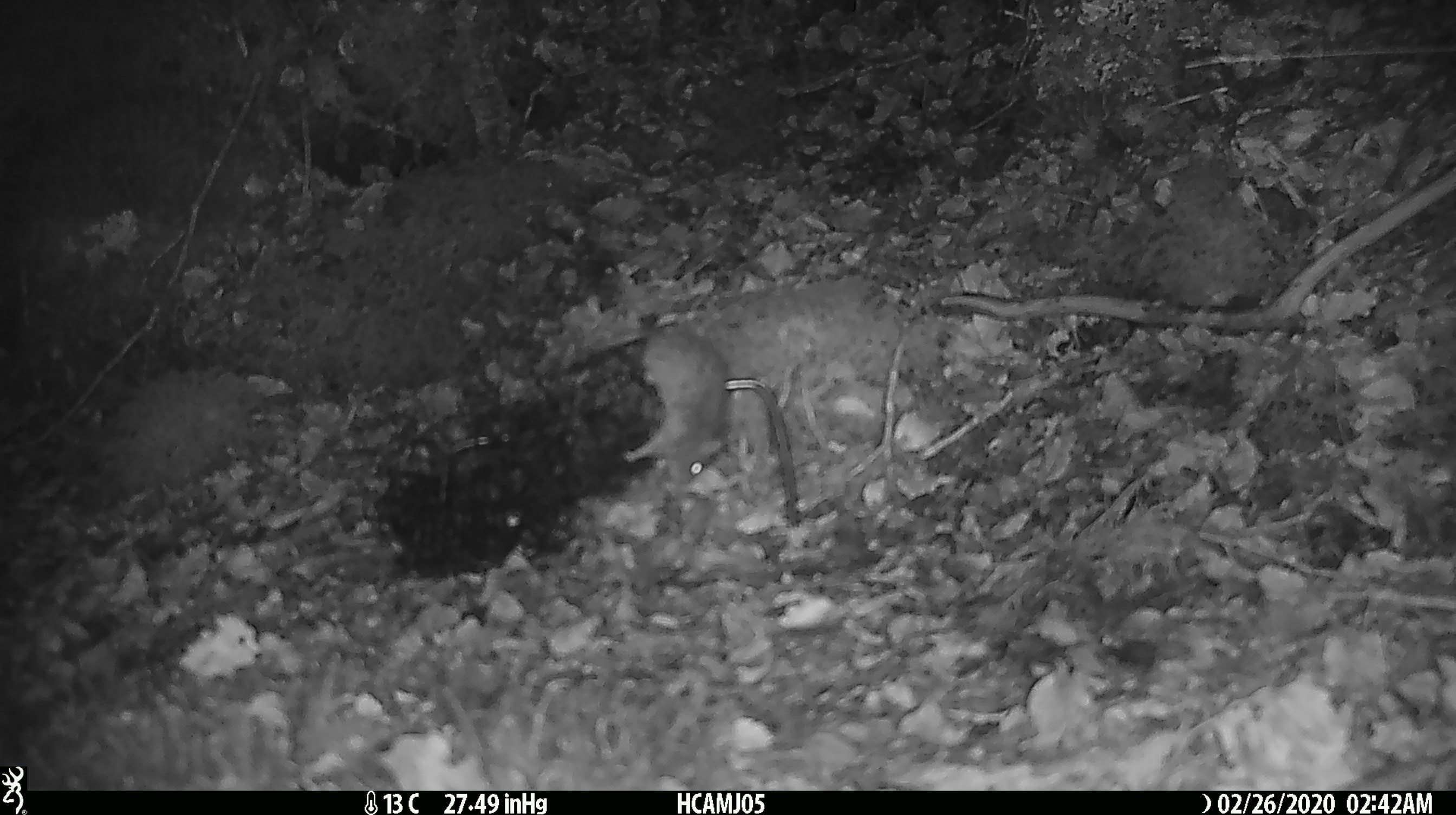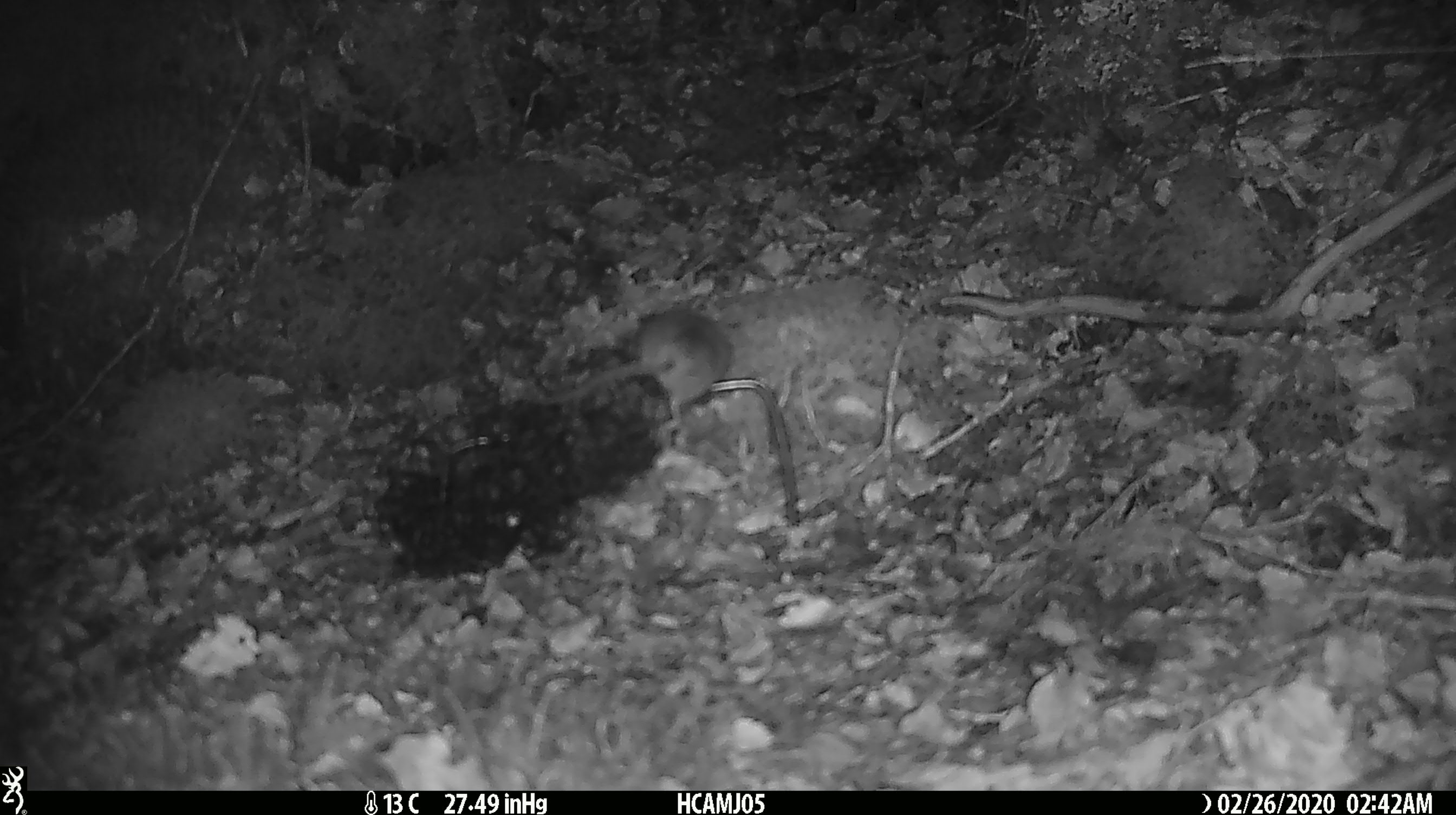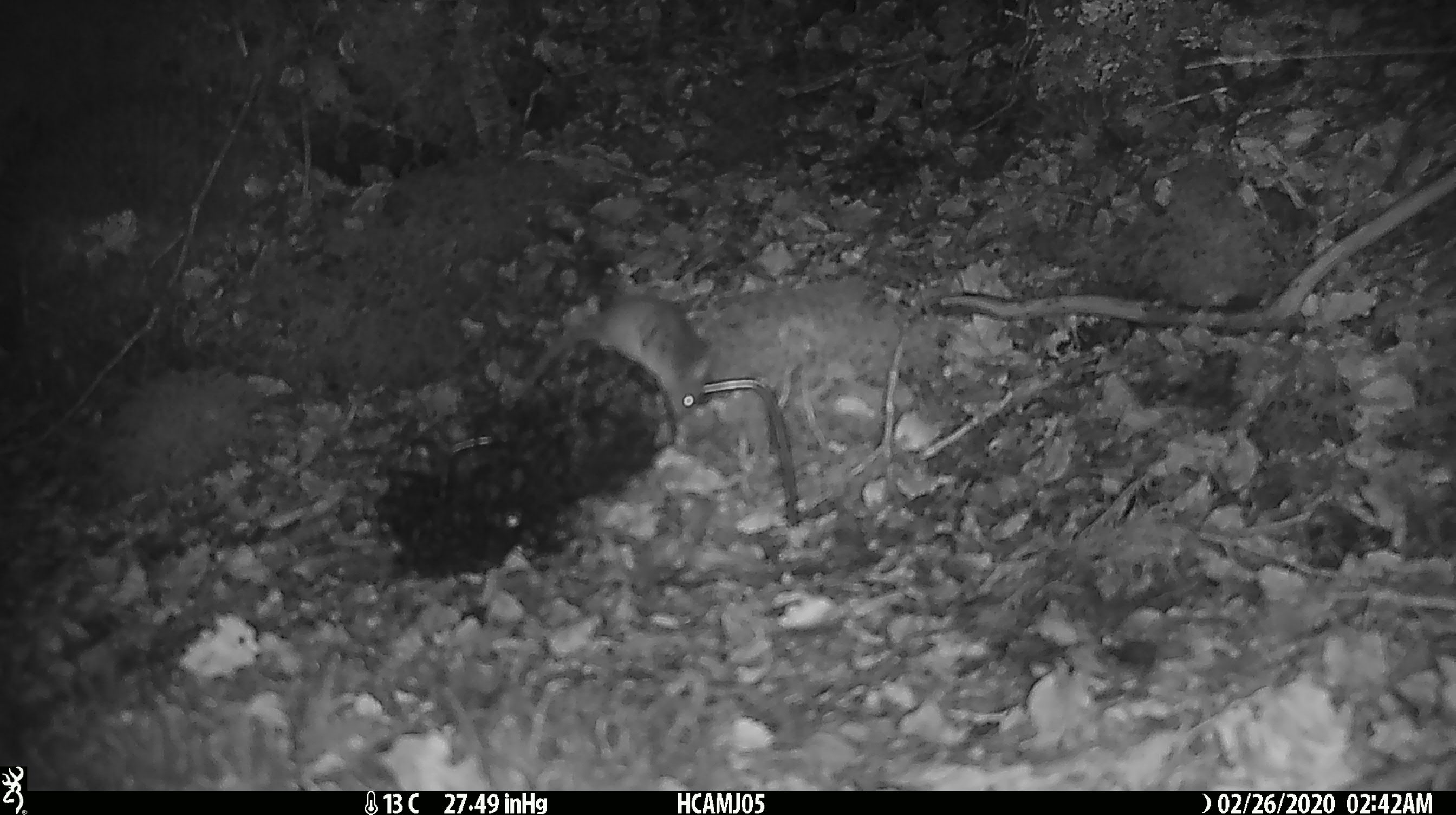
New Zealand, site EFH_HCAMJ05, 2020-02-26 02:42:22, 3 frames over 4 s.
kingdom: Animalia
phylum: Chordata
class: Mammalia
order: Rodentia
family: Muridae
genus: Mus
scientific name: Mus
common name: mouse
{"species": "mouse (Mus)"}